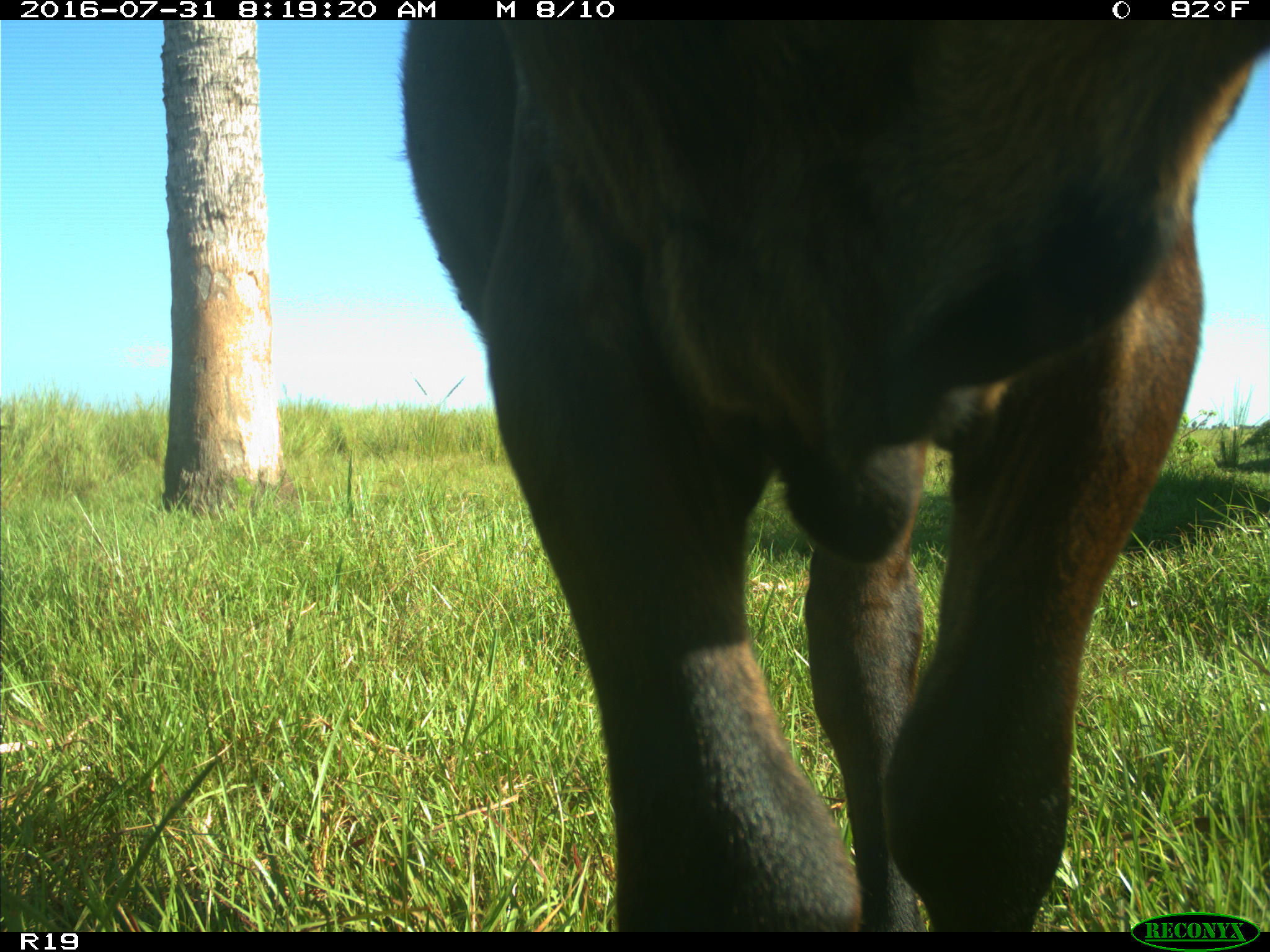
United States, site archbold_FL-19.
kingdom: Animalia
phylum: Chordata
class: Mammalia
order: Artiodactyla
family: Bovidae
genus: Bos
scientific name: Bos taurus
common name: domestic cow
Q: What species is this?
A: Bos taurus (domestic cow).